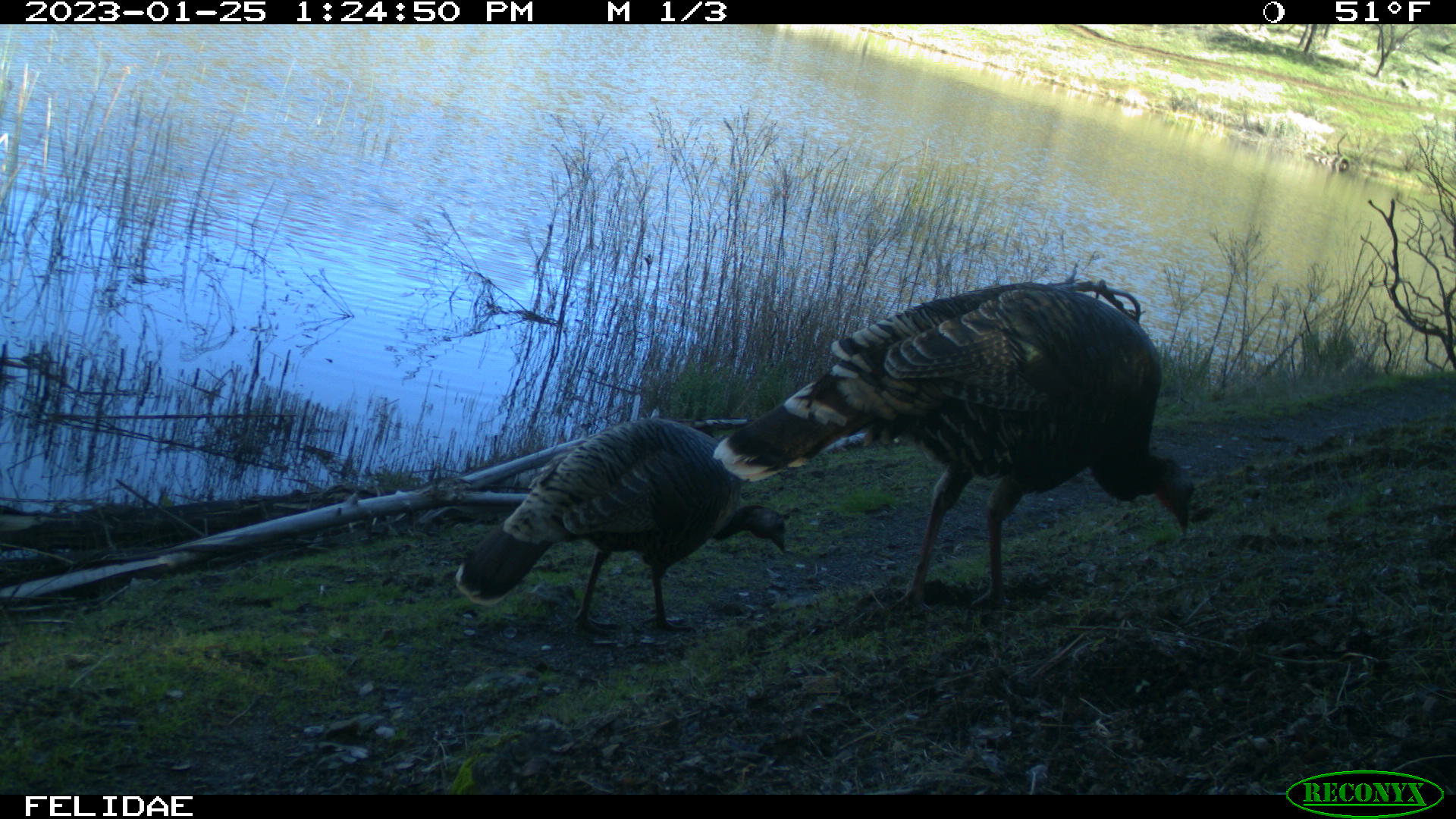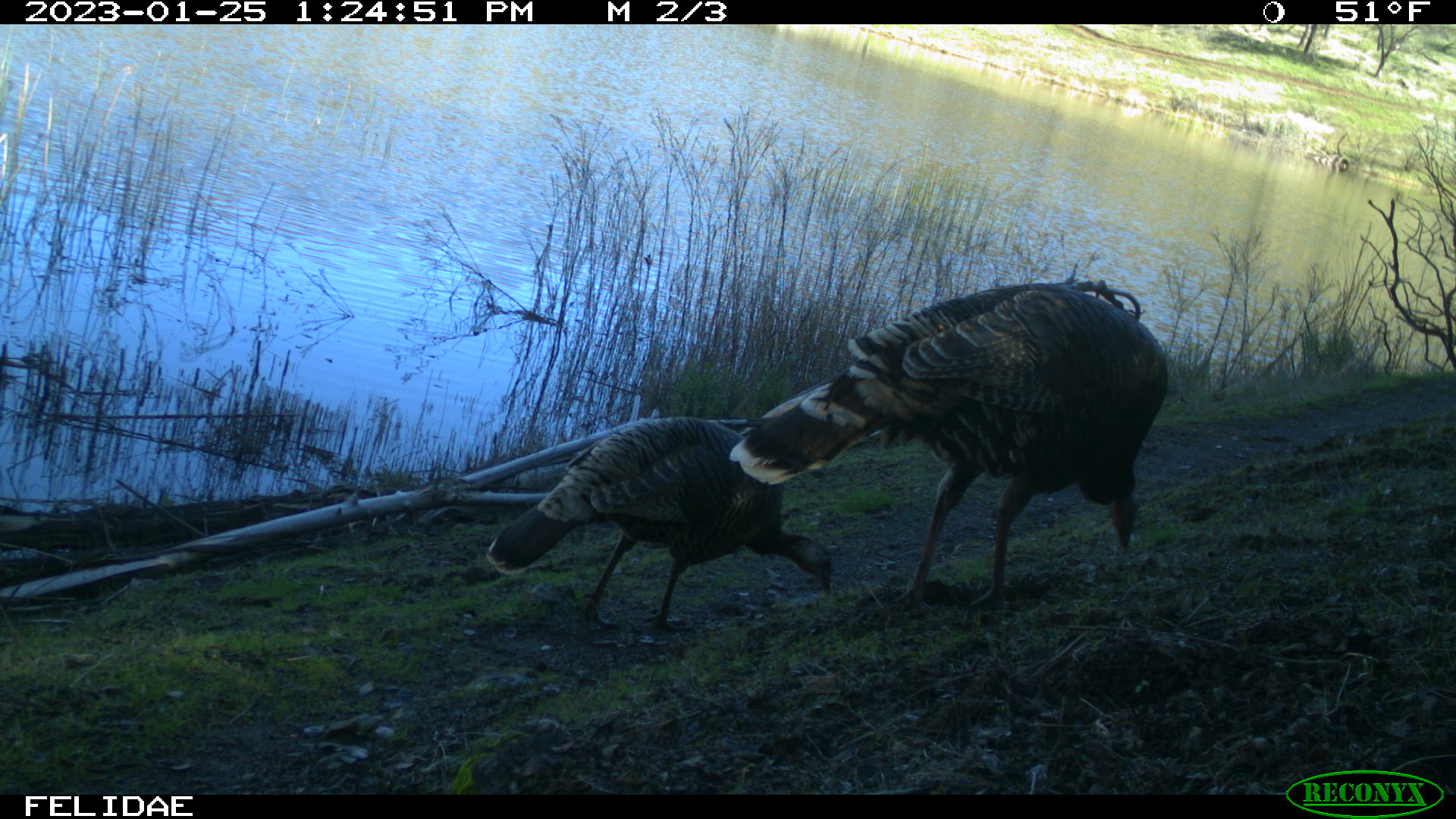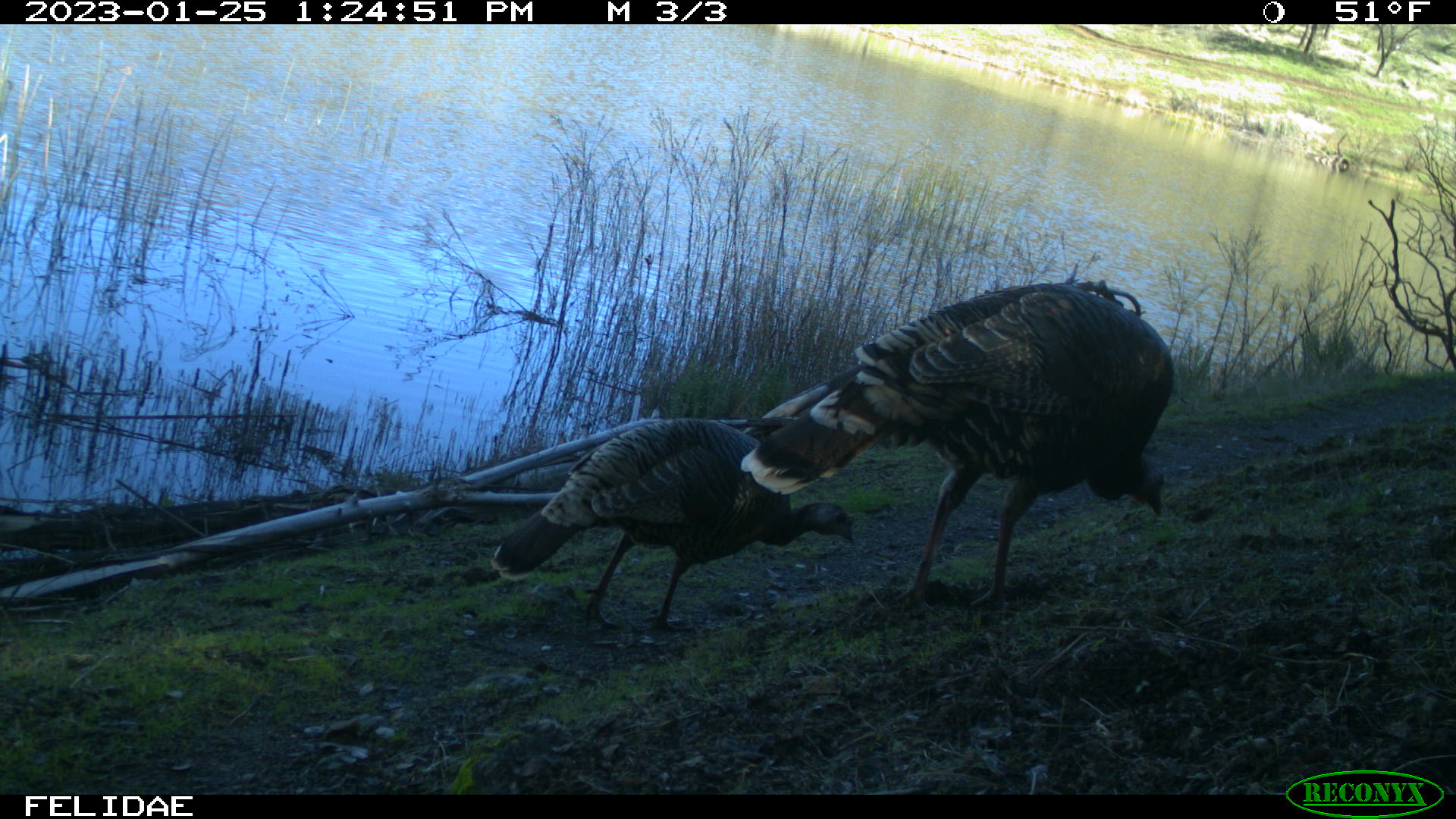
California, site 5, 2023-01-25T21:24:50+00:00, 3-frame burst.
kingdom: Animalia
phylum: Chordata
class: Aves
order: Galliformes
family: Phasianidae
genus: Meleagris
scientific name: Meleagris gallopavo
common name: turkey